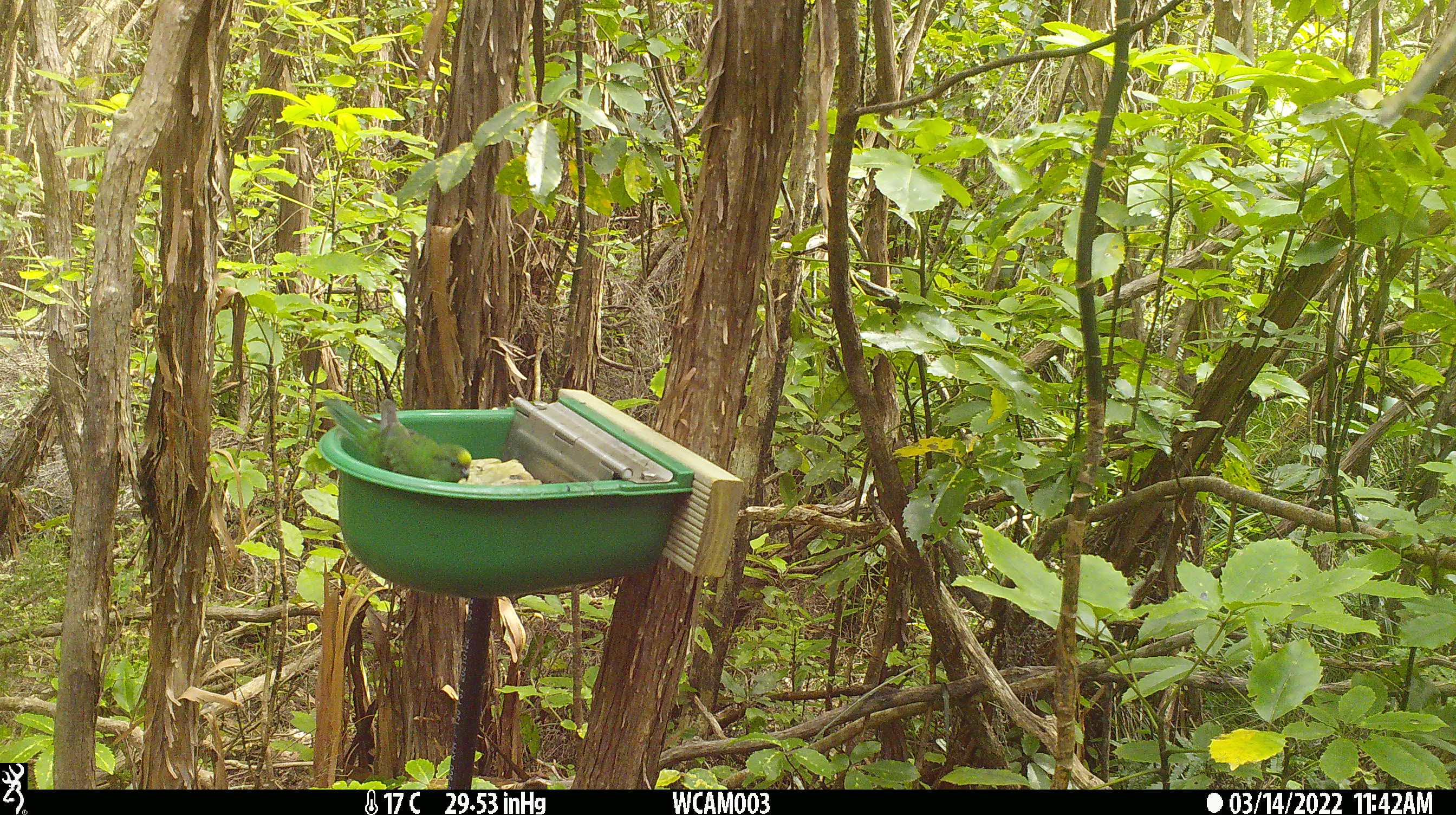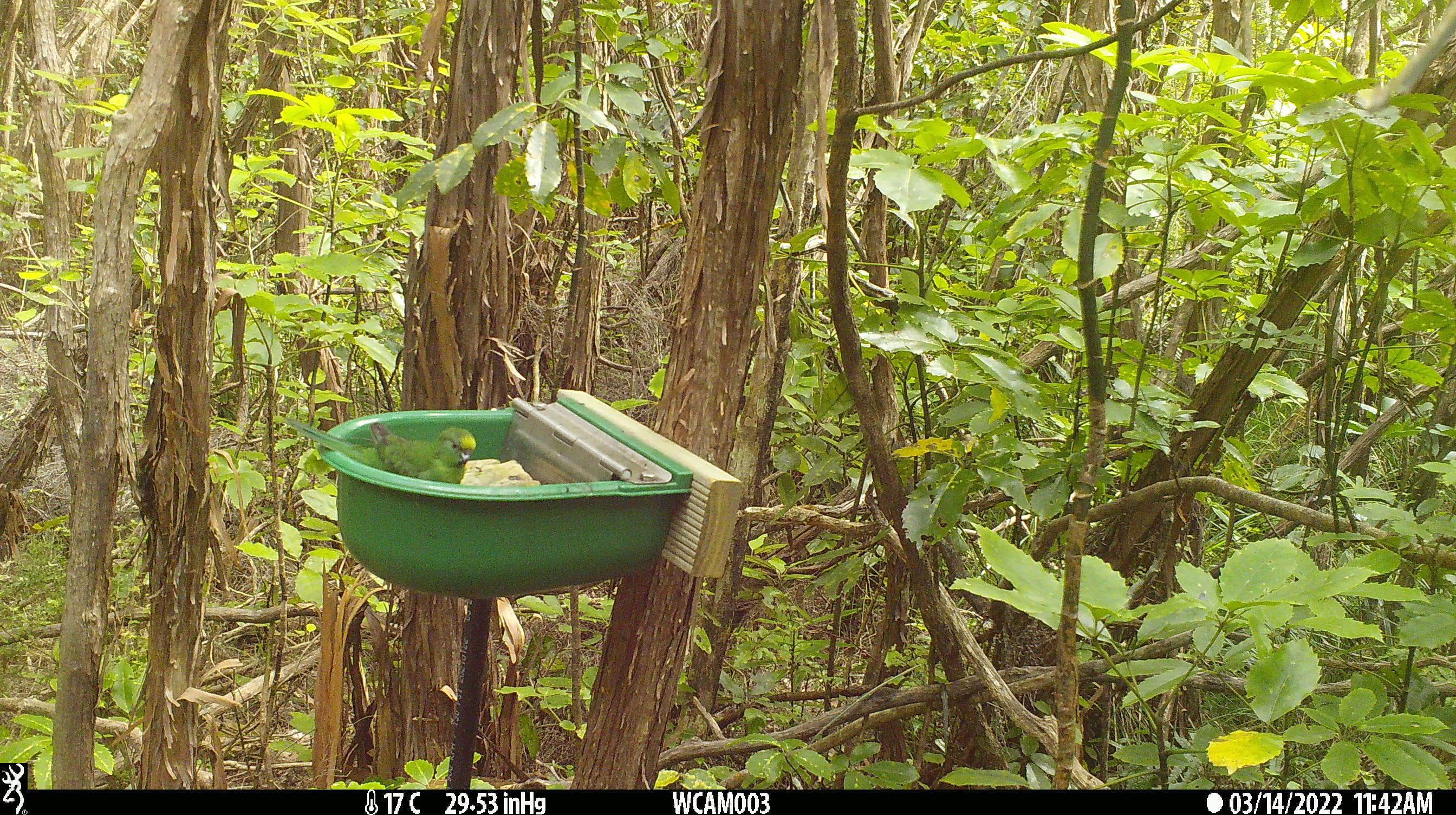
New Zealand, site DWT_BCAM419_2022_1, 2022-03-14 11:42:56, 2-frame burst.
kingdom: Animalia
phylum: Chordata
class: Aves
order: Psittaciformes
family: Psittaculidae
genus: Cyanoramphus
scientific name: Cyanoramphus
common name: parakeet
Parakeet (Cyanoramphus).